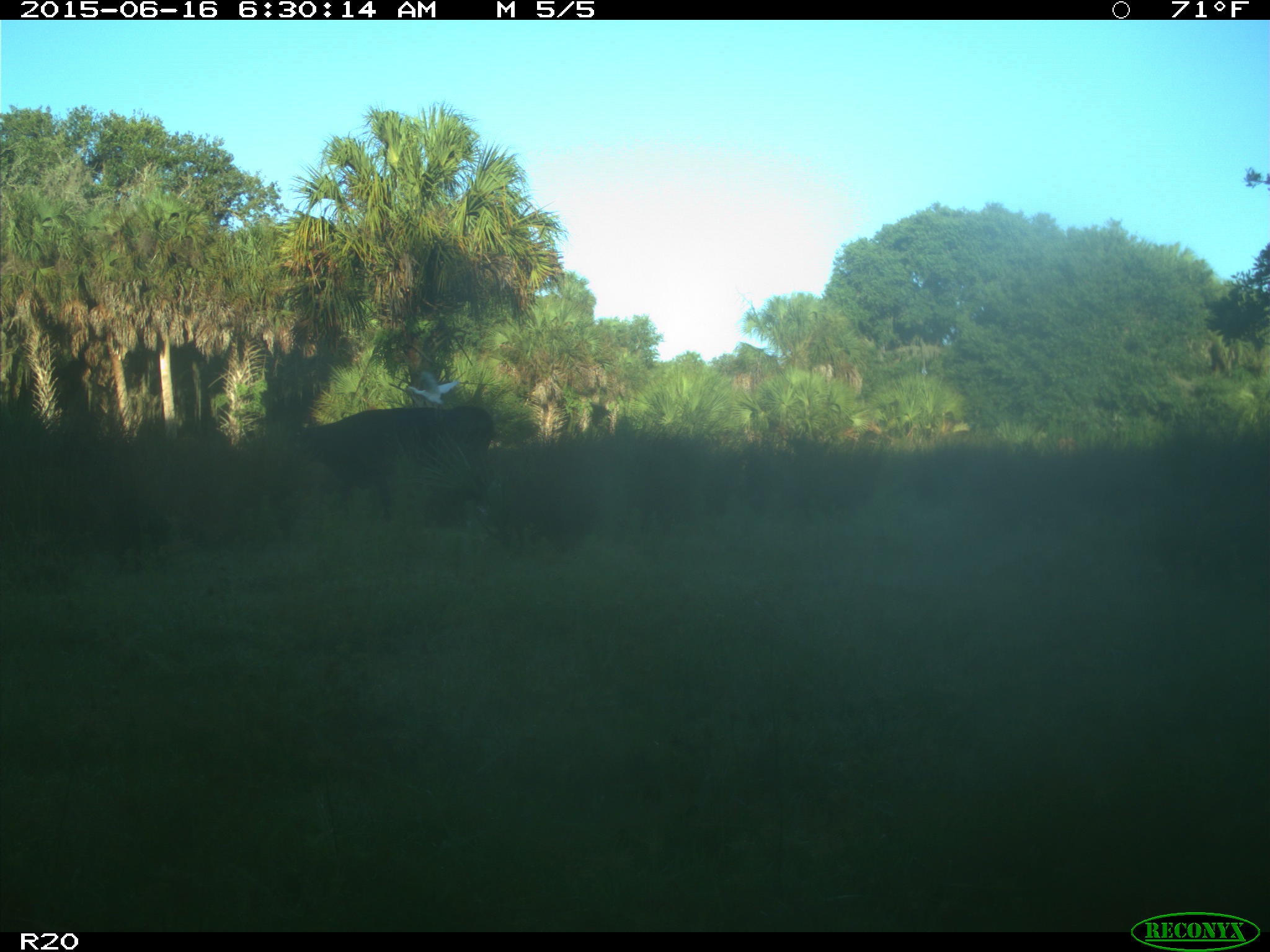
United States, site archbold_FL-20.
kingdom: Animalia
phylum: Chordata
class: Mammalia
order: Artiodactyla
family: Bovidae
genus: Bos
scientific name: Bos taurus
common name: domestic cow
Bos taurus (domestic cow).